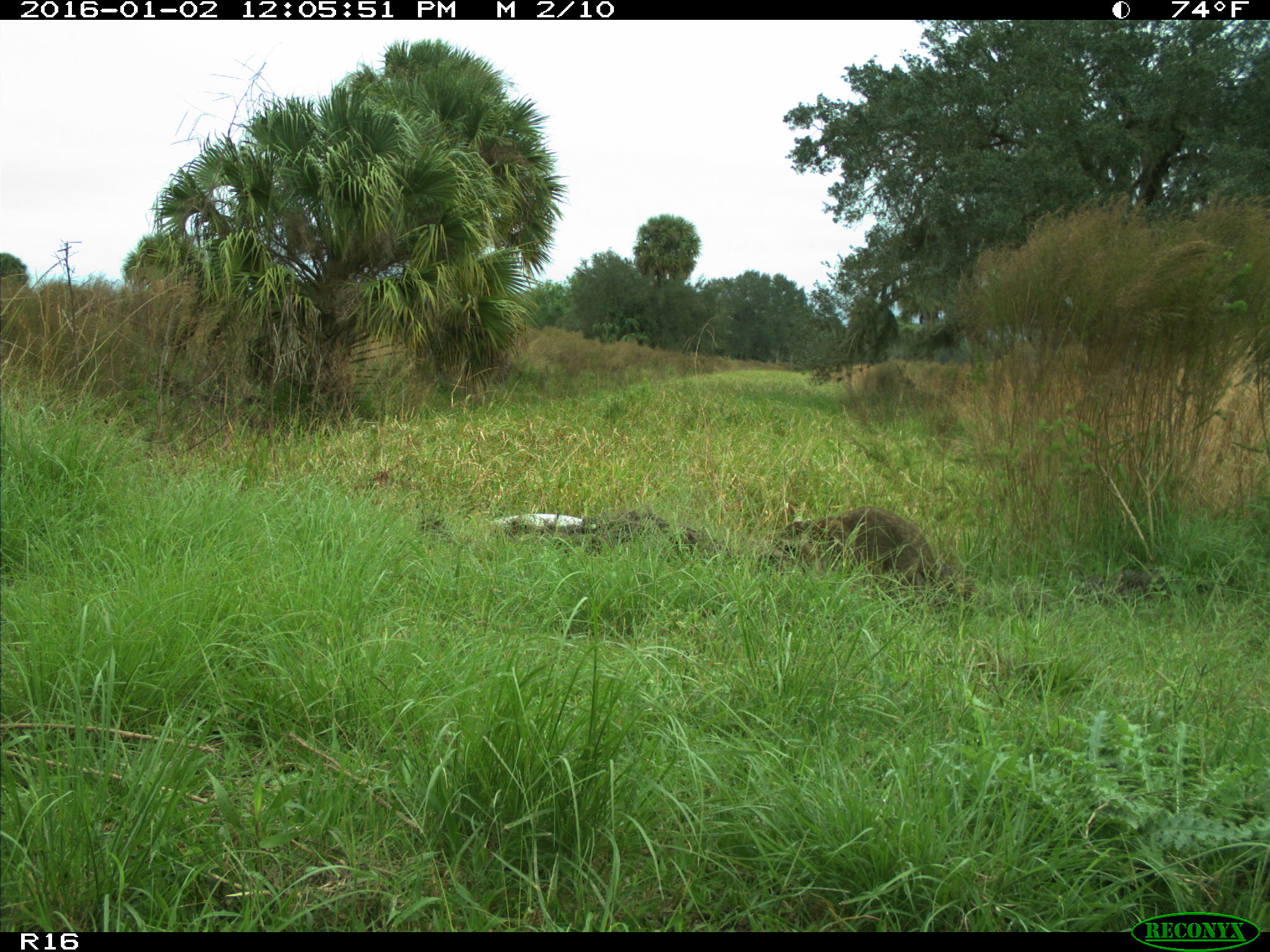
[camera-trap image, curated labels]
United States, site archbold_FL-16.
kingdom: Animalia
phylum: Chordata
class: Mammalia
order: Carnivora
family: Procyonidae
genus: Procyon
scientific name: Procyon lotor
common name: common raccoon